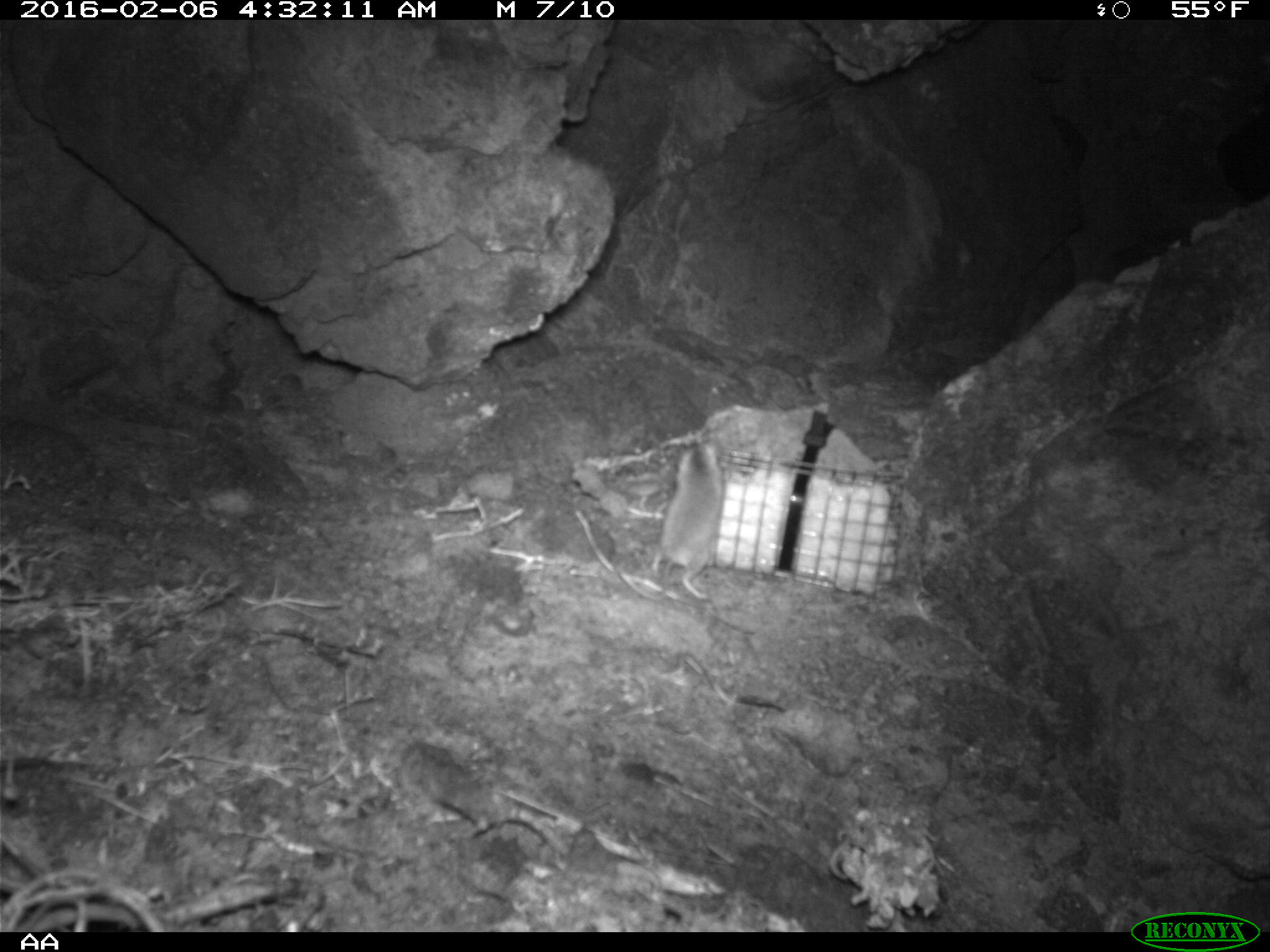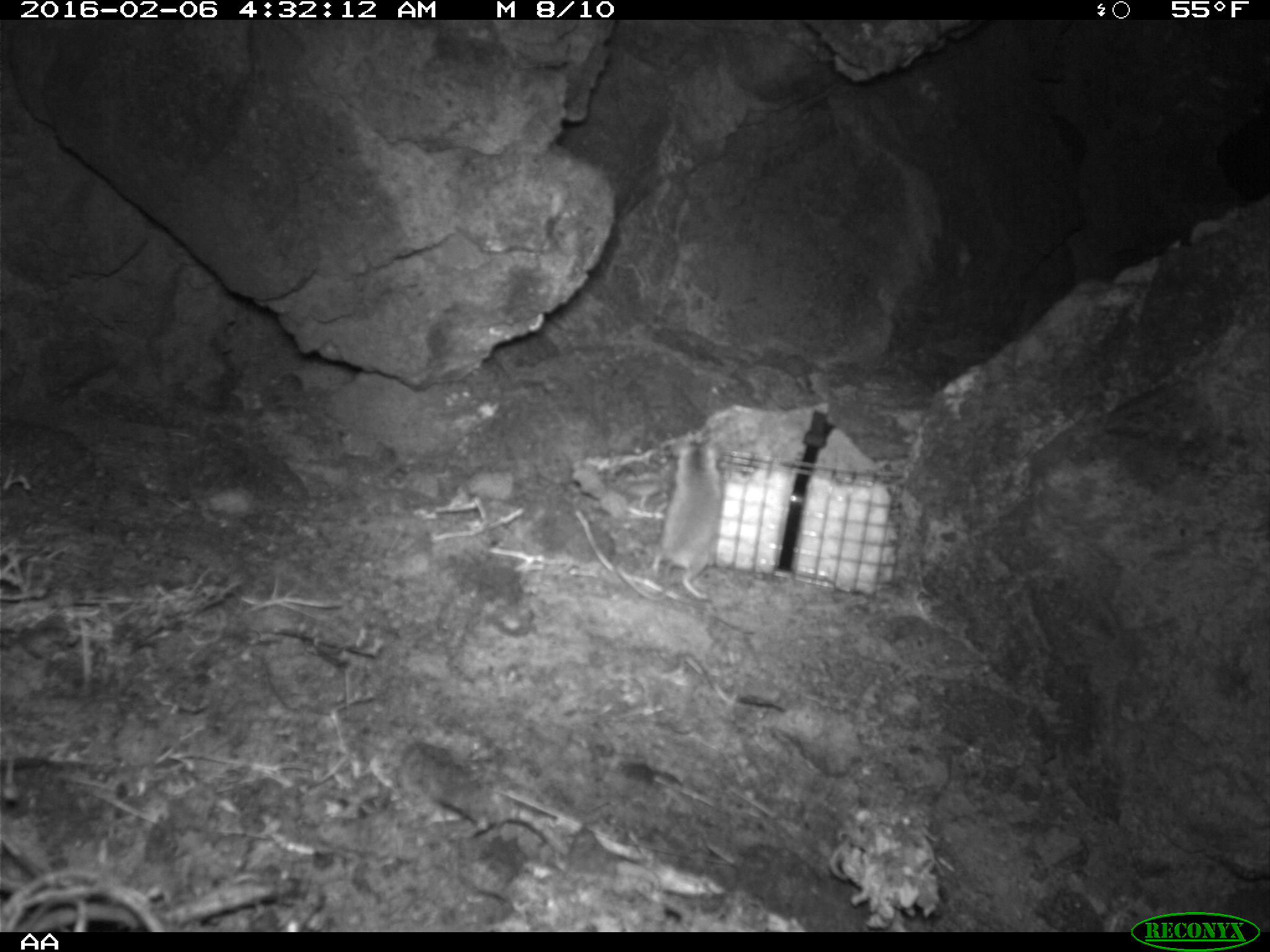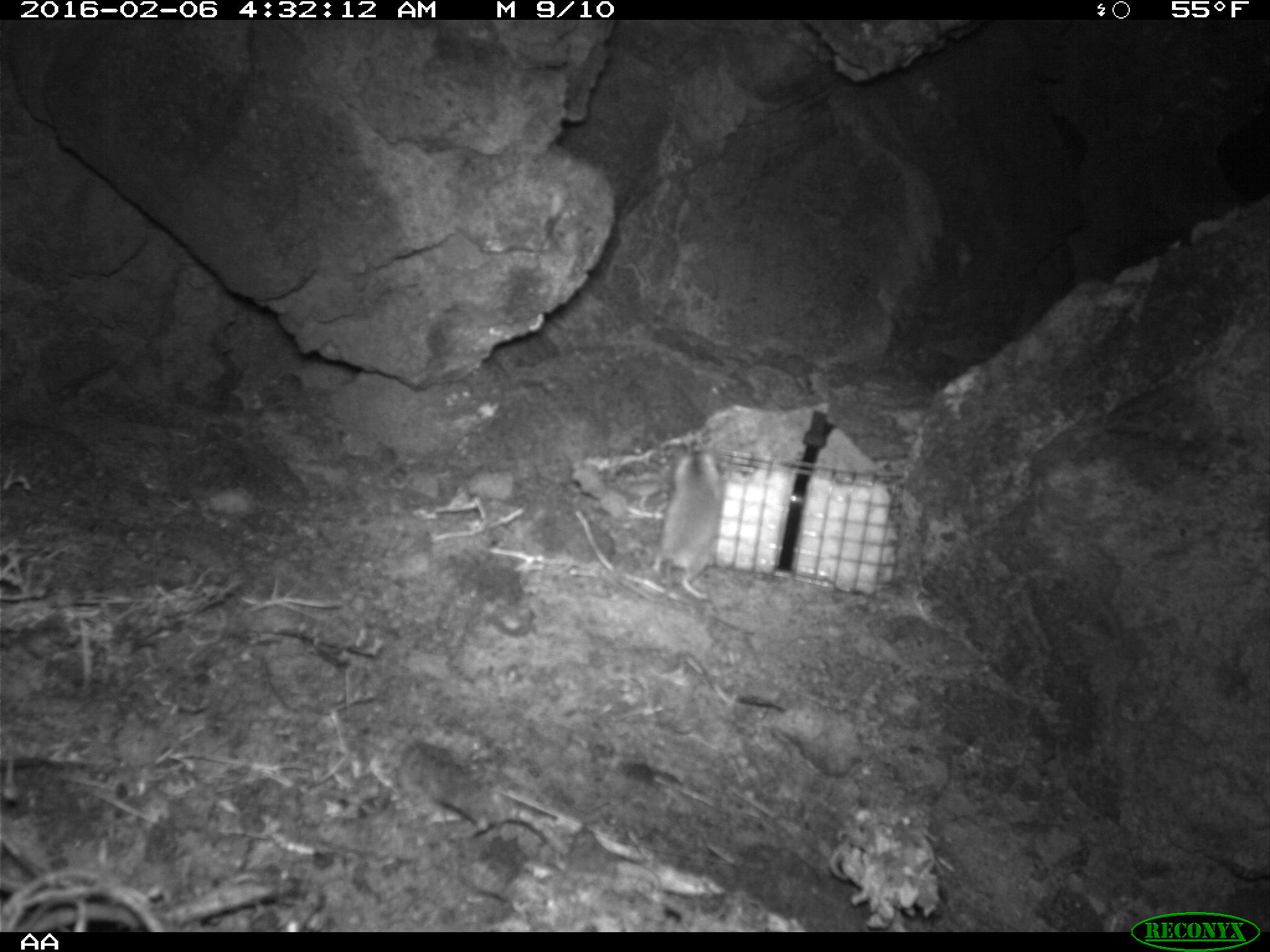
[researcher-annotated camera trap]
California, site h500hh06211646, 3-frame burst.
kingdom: Animalia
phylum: Chordata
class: Mammalia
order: Rodentia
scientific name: Rodentia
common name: rodent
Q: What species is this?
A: Rodent (Rodentia).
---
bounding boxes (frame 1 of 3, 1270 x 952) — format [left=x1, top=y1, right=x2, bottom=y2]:
rodent: [left=613, top=434, right=726, bottom=601]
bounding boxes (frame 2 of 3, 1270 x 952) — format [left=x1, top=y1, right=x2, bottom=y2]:
rodent: [left=615, top=439, right=723, bottom=601]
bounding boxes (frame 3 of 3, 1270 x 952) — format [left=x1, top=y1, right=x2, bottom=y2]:
rodent: [left=616, top=450, right=725, bottom=602]